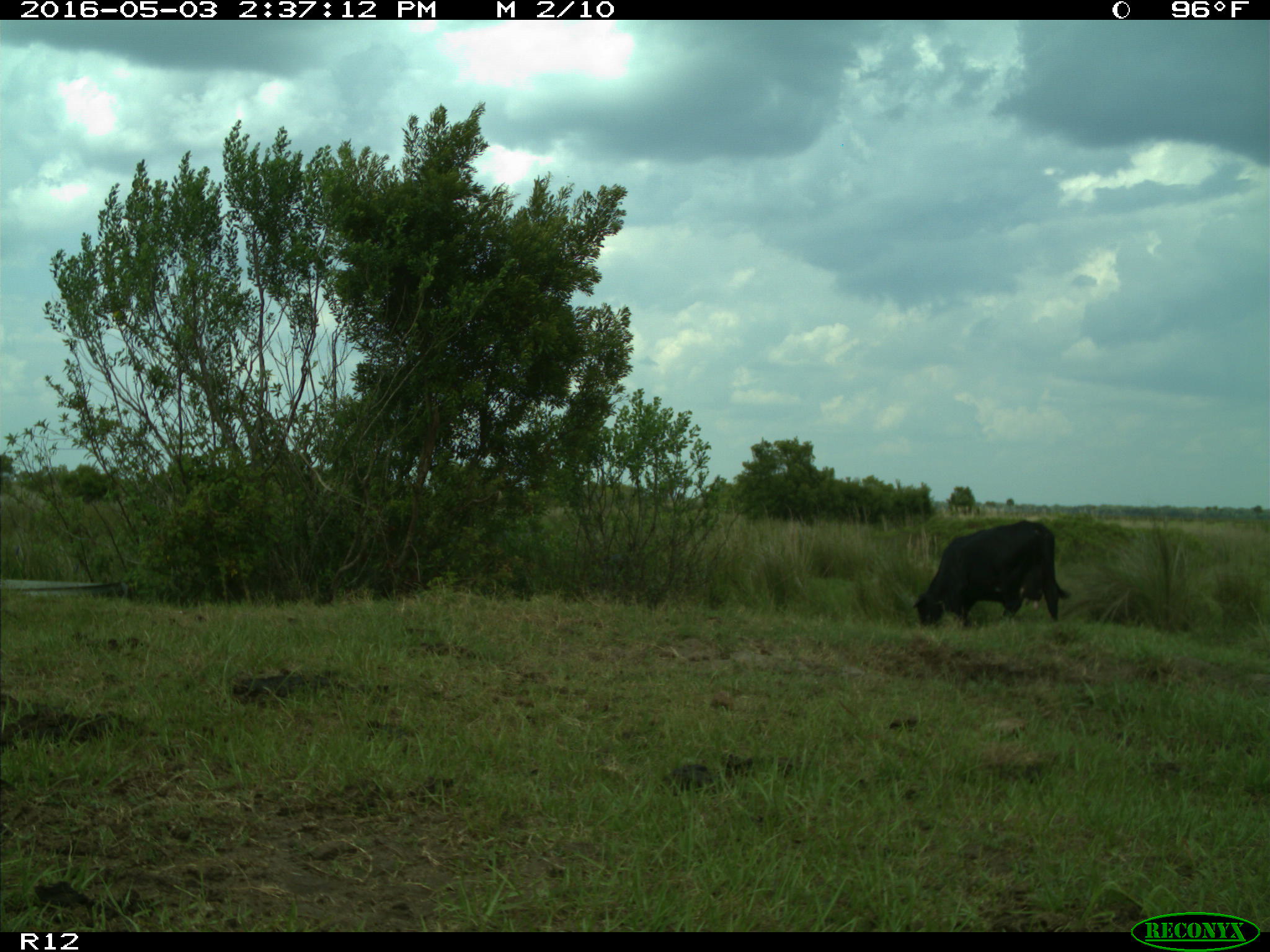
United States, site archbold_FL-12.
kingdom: Animalia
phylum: Chordata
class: Mammalia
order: Artiodactyla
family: Bovidae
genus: Bos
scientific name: Bos taurus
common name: domestic cow